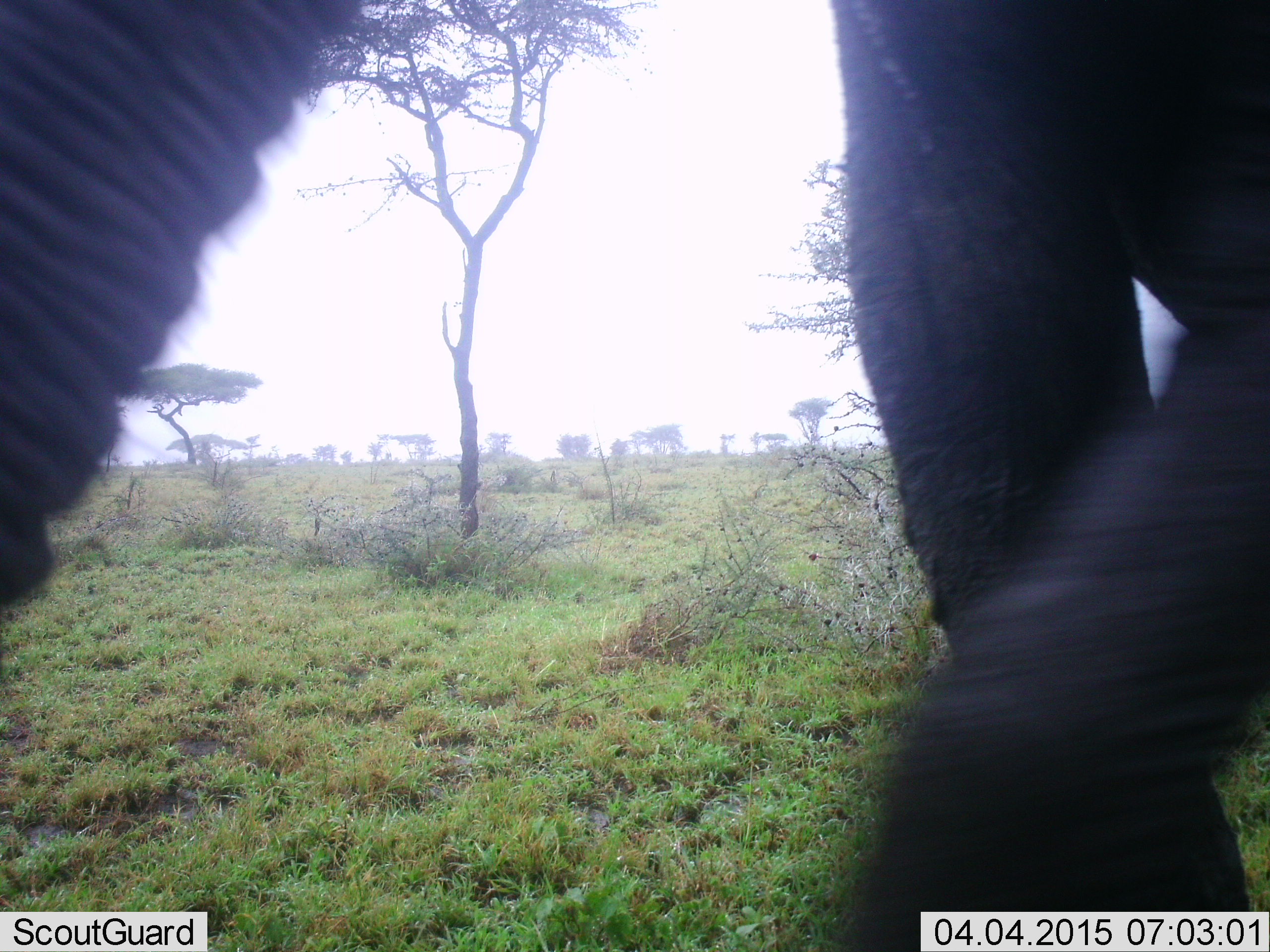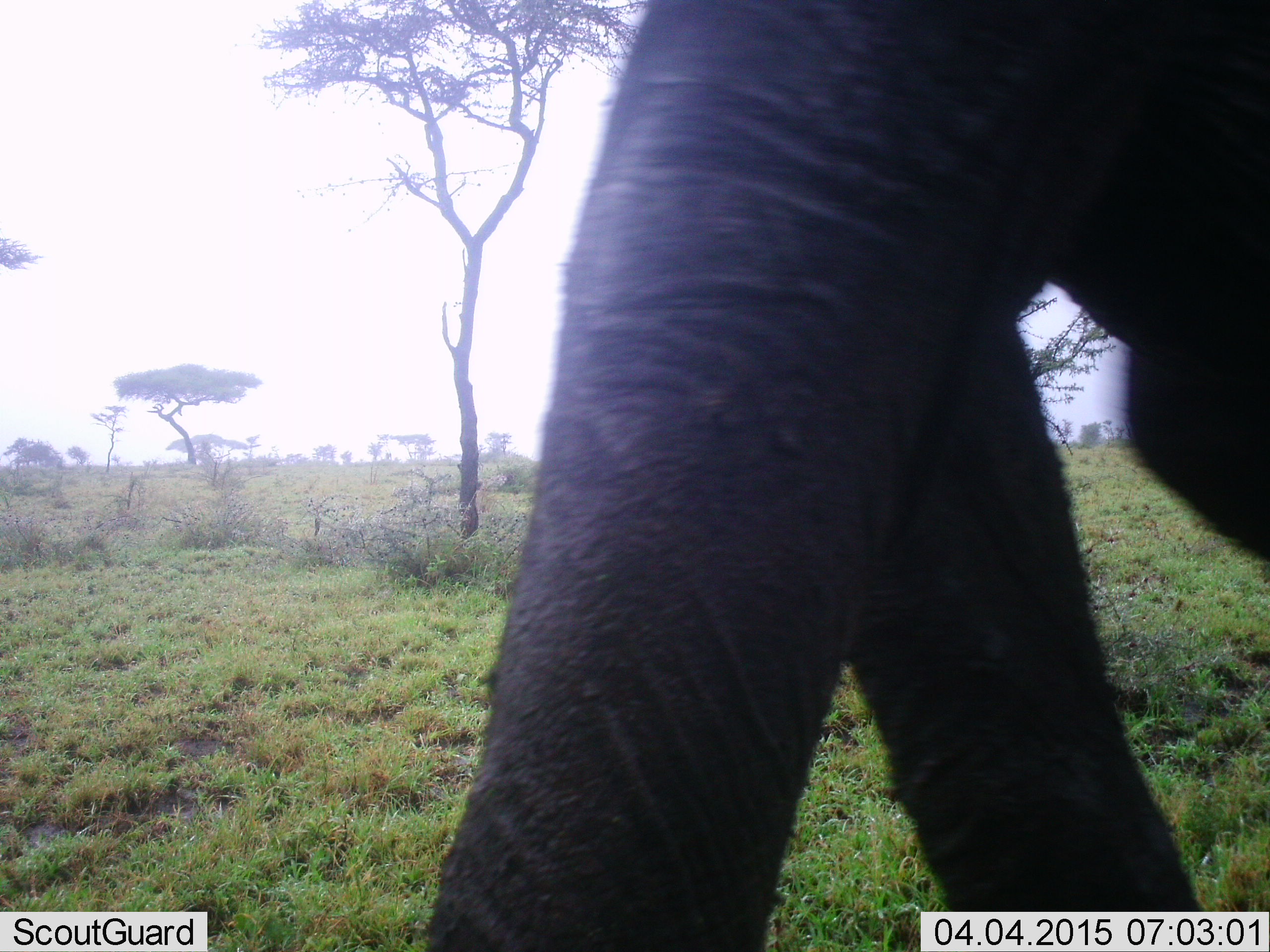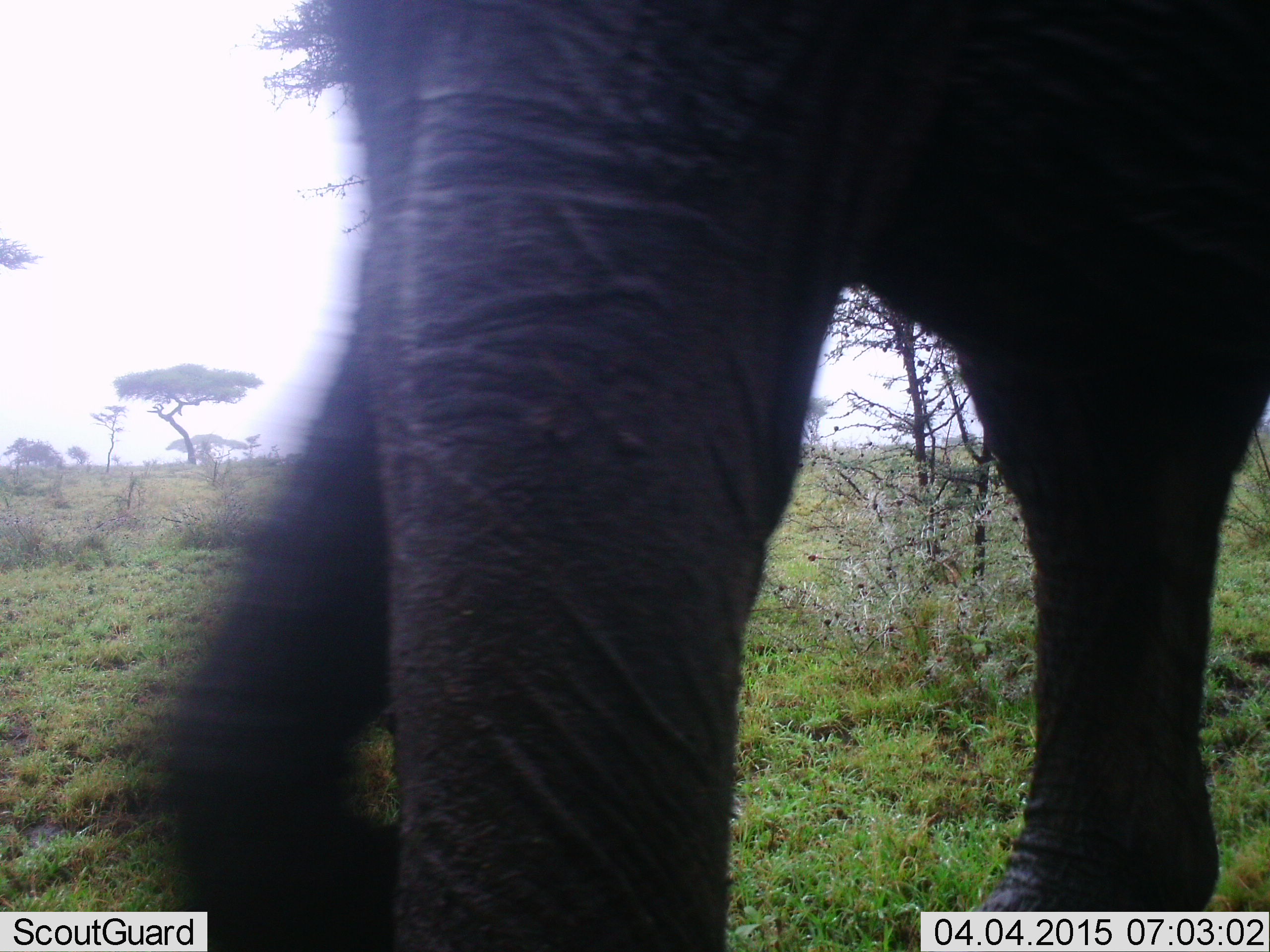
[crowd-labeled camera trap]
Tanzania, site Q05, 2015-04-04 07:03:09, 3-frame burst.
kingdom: Animalia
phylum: Chordata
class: Mammalia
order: Proboscidea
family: Elephantidae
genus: Loxodonta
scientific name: Loxodonta africana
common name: african bush elephant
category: elephant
Elephant (african bush elephant) (Loxodonta africana), count 1. Behavior (volunteer vote fractions): standing 20%, resting 0%, moving 80%, interacting 0%. Young present (vote fraction): 0%. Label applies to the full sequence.